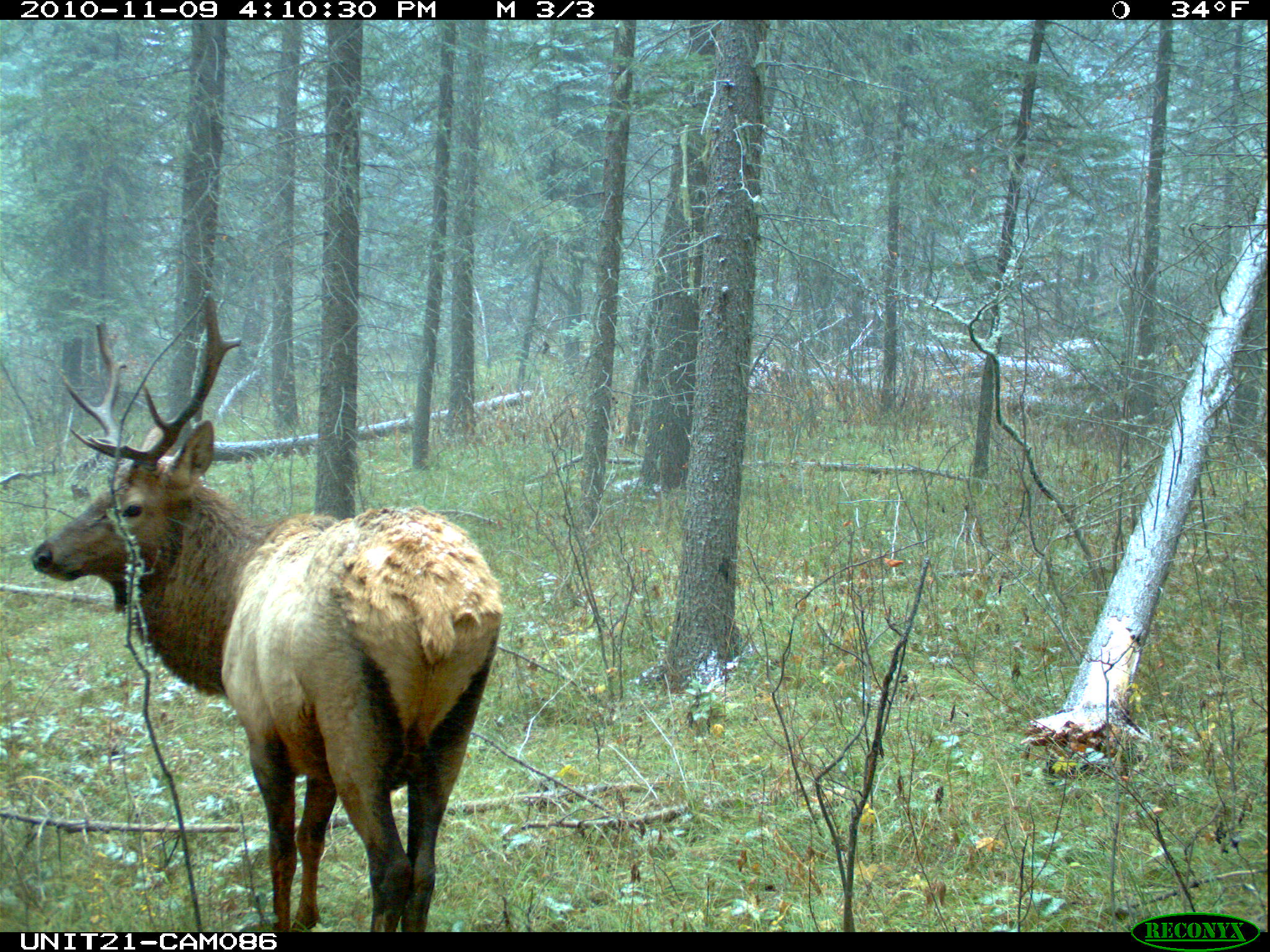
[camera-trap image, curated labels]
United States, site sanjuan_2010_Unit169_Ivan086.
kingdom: Animalia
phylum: Chordata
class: Mammalia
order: Artiodactyla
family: Cervidae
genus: Cervus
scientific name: Cervus elaphus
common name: red deer